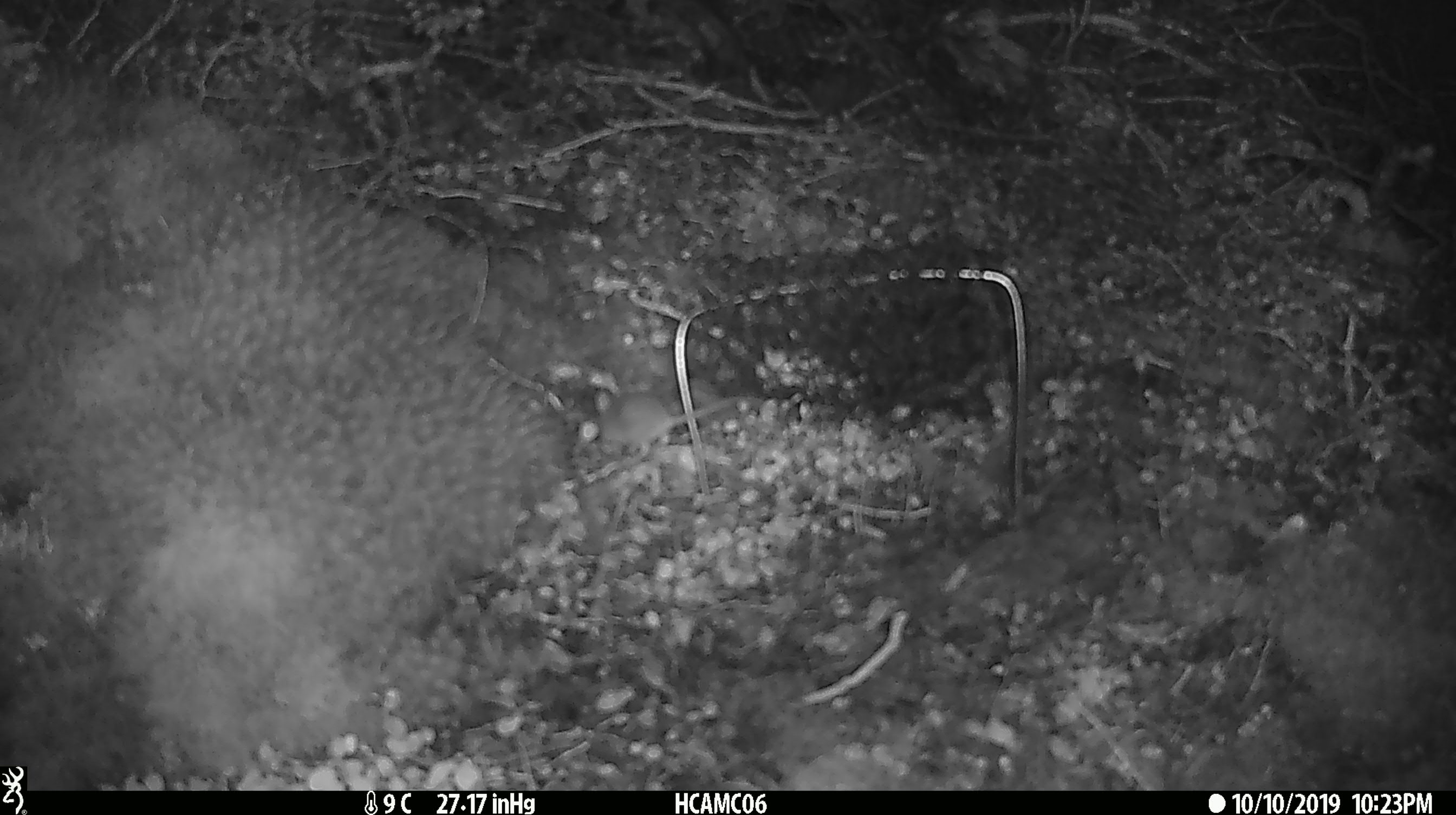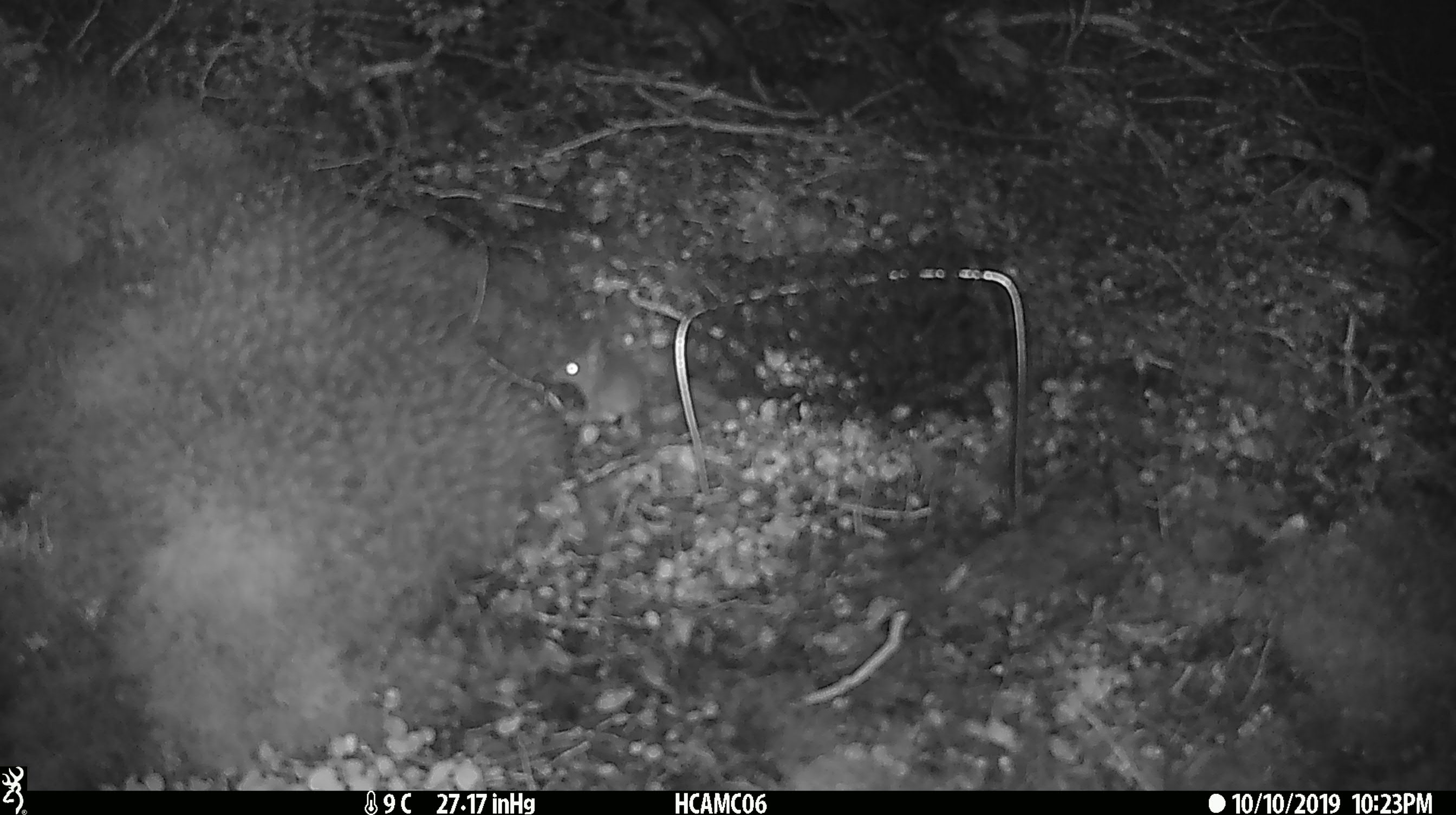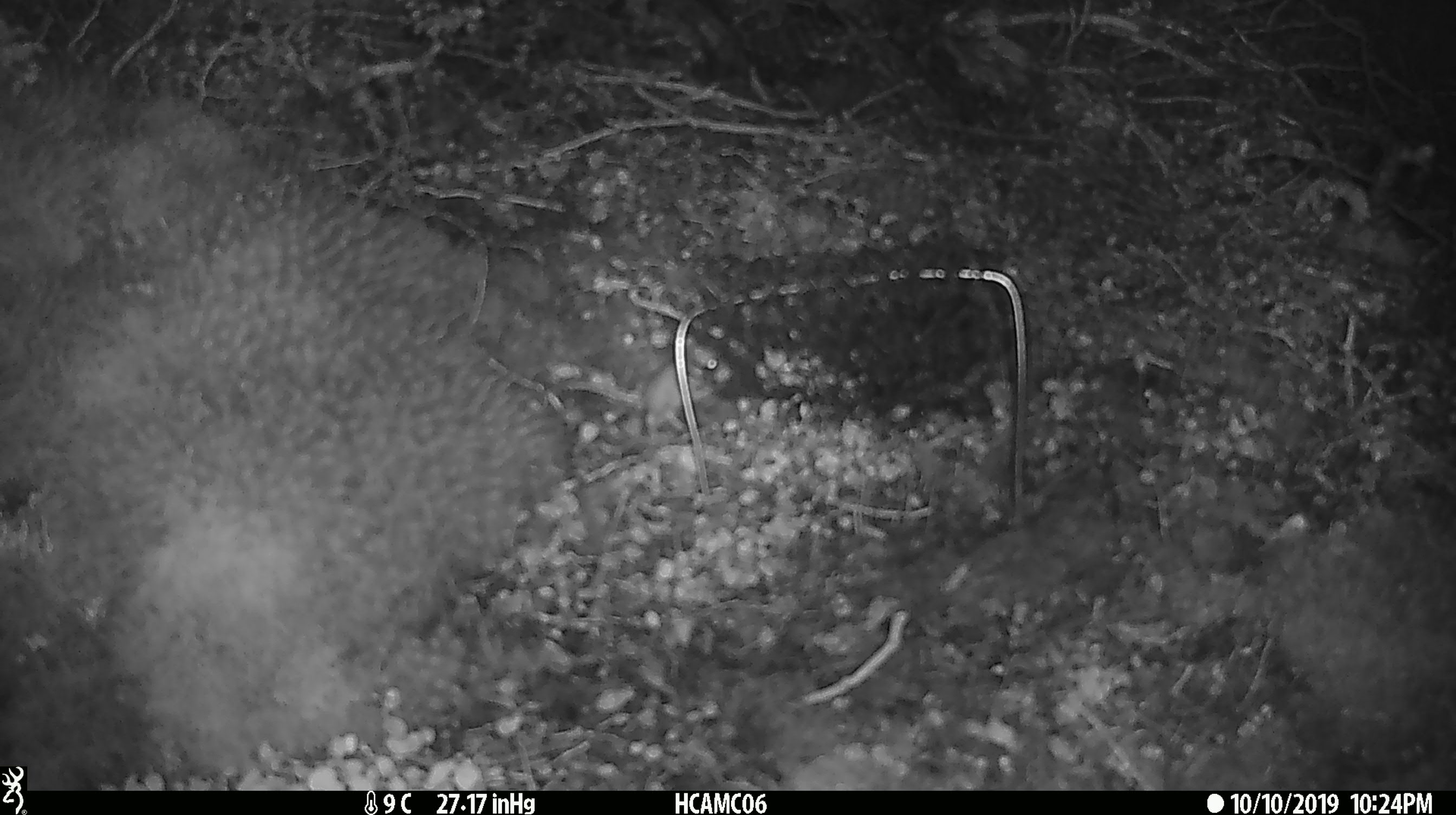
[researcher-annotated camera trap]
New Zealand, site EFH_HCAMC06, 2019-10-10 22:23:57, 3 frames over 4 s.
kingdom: Animalia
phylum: Chordata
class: Mammalia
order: Rodentia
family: Muridae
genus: Mus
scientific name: Mus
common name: mouse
Mouse (Mus).